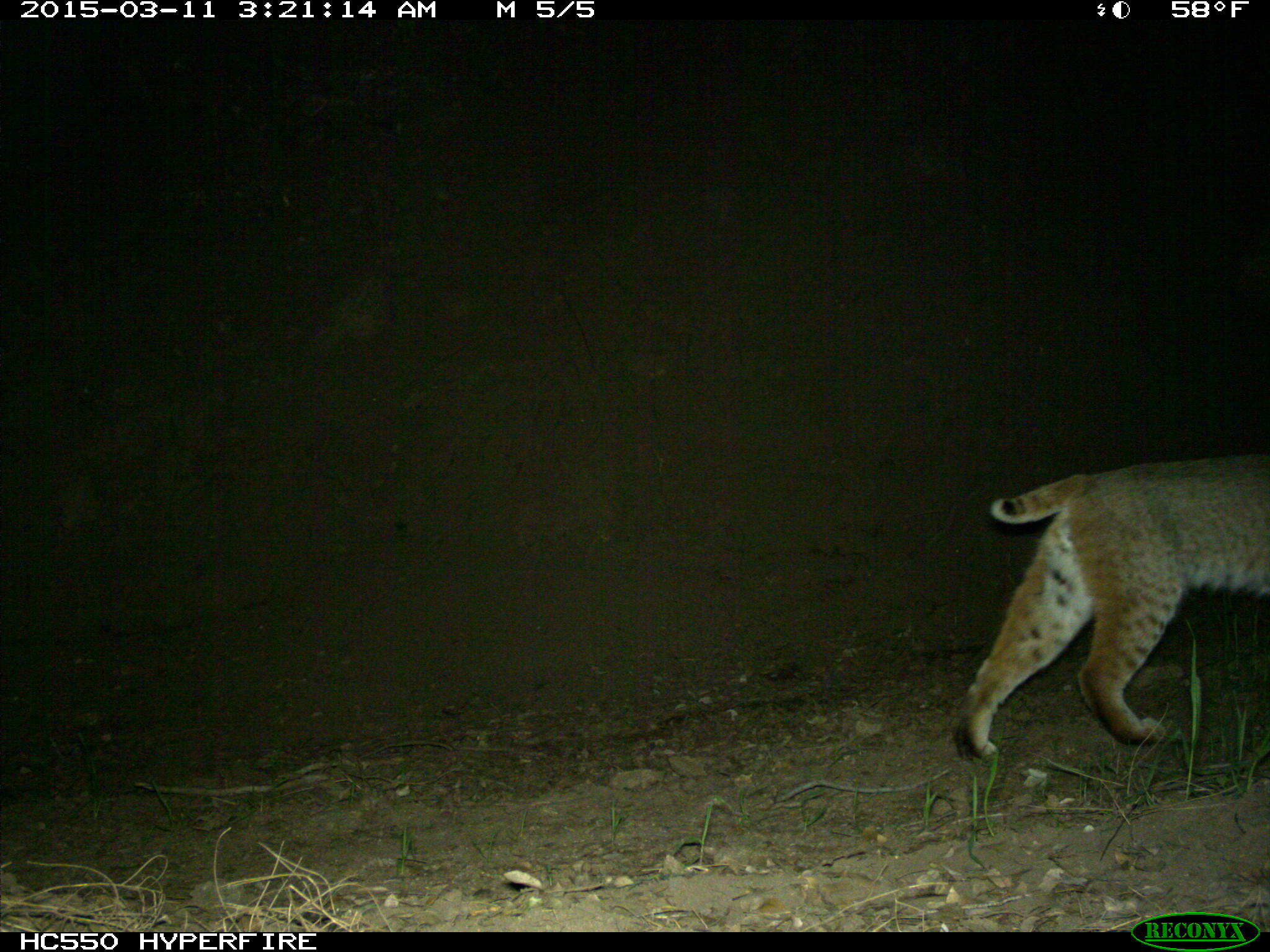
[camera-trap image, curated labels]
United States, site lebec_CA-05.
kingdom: Animalia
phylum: Chordata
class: Mammalia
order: Carnivora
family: Felidae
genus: Lynx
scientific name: Lynx rufus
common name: bobcat